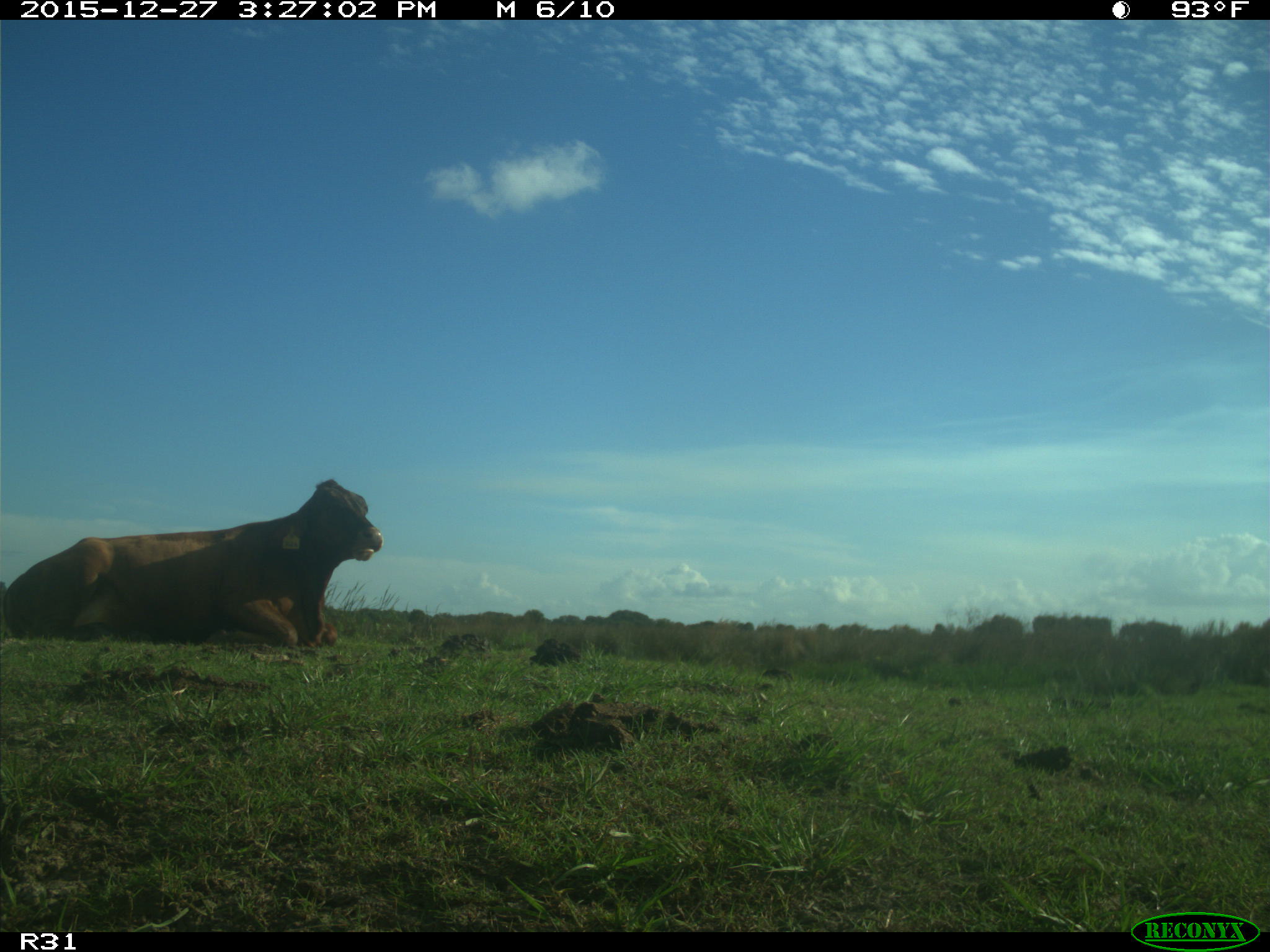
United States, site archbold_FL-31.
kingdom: Animalia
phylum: Chordata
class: Mammalia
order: Artiodactyla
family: Bovidae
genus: Bos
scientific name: Bos taurus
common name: domestic cow